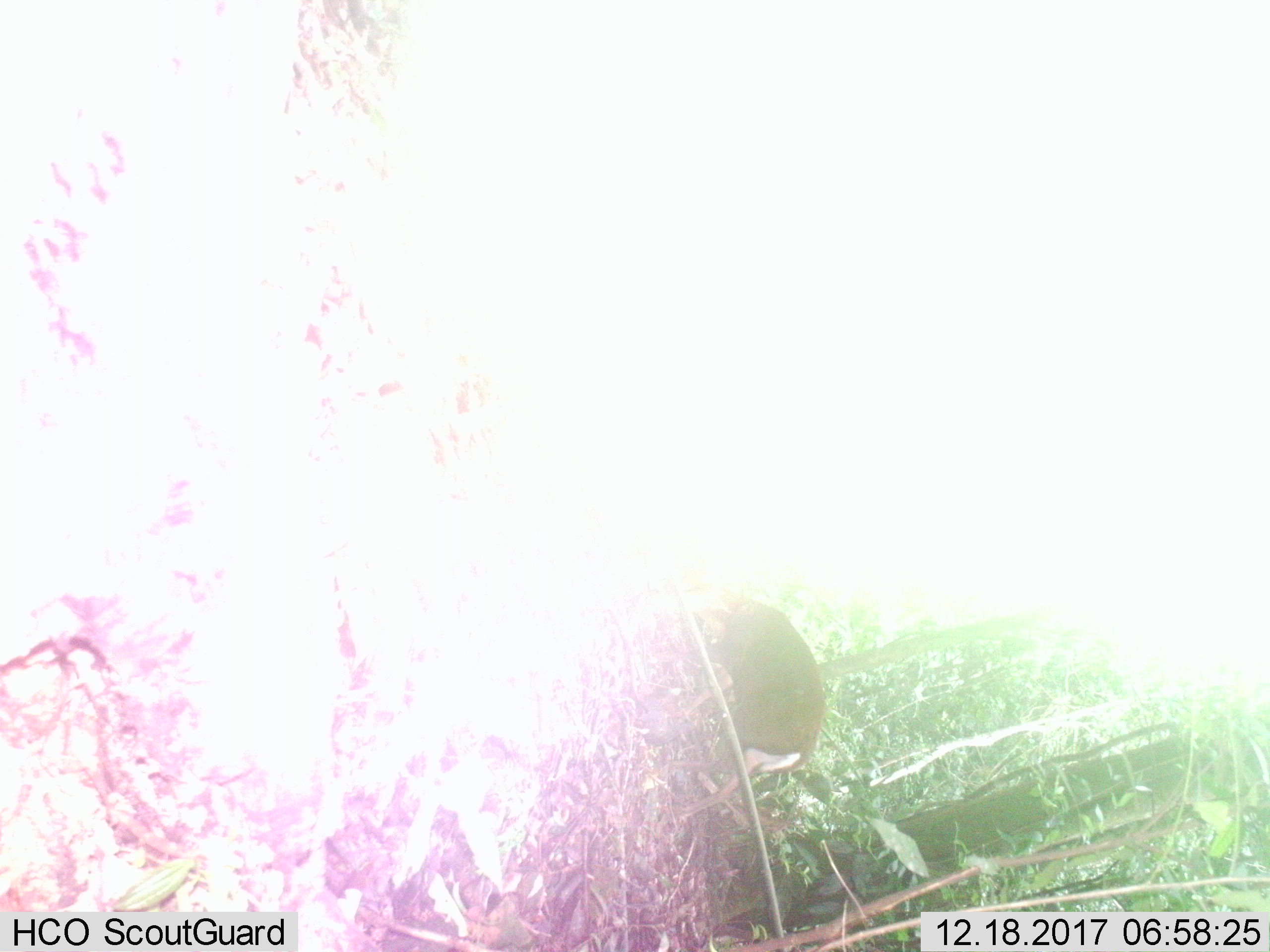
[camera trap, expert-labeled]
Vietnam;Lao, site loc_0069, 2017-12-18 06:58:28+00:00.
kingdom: Animalia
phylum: Chordata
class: Mammalia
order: Artiodactyla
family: Cervidae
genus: Muntiacus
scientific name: Muntiacus rooseveltorum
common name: roosevelt's muntjac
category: roosevelts muntjac group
Roosevelts muntjac group (roosevelt's muntjac) (Muntiacus rooseveltorum). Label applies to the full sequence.